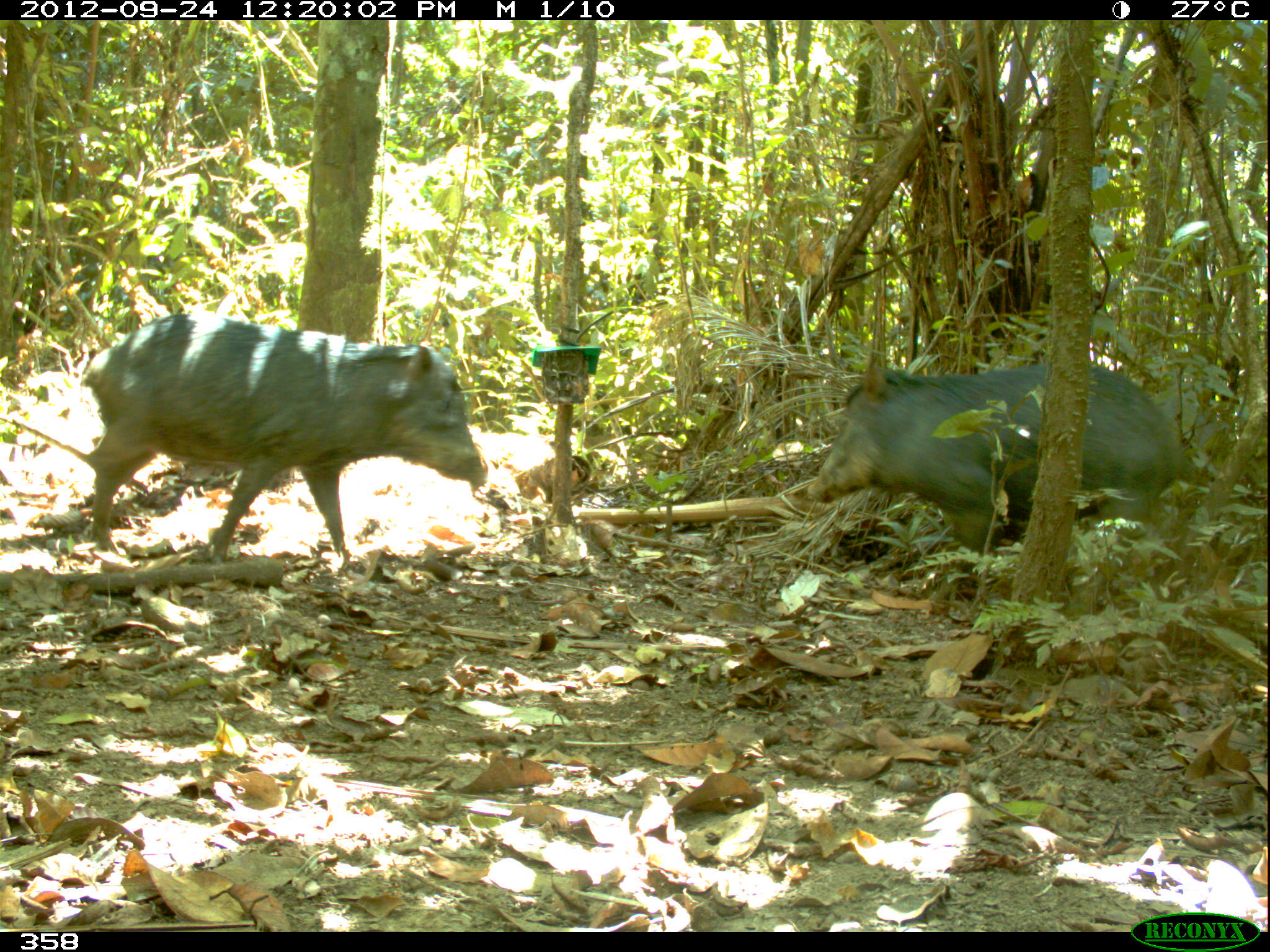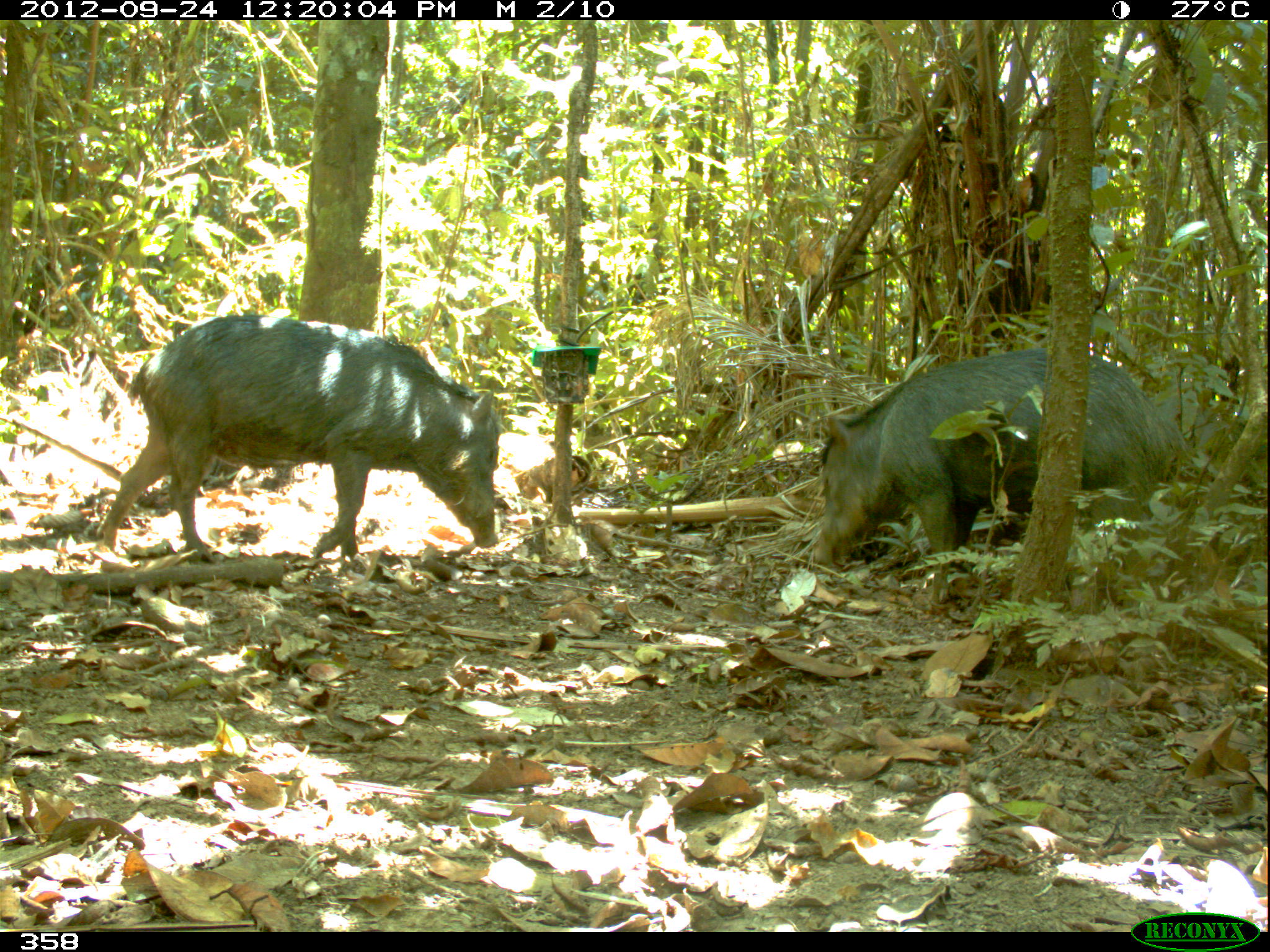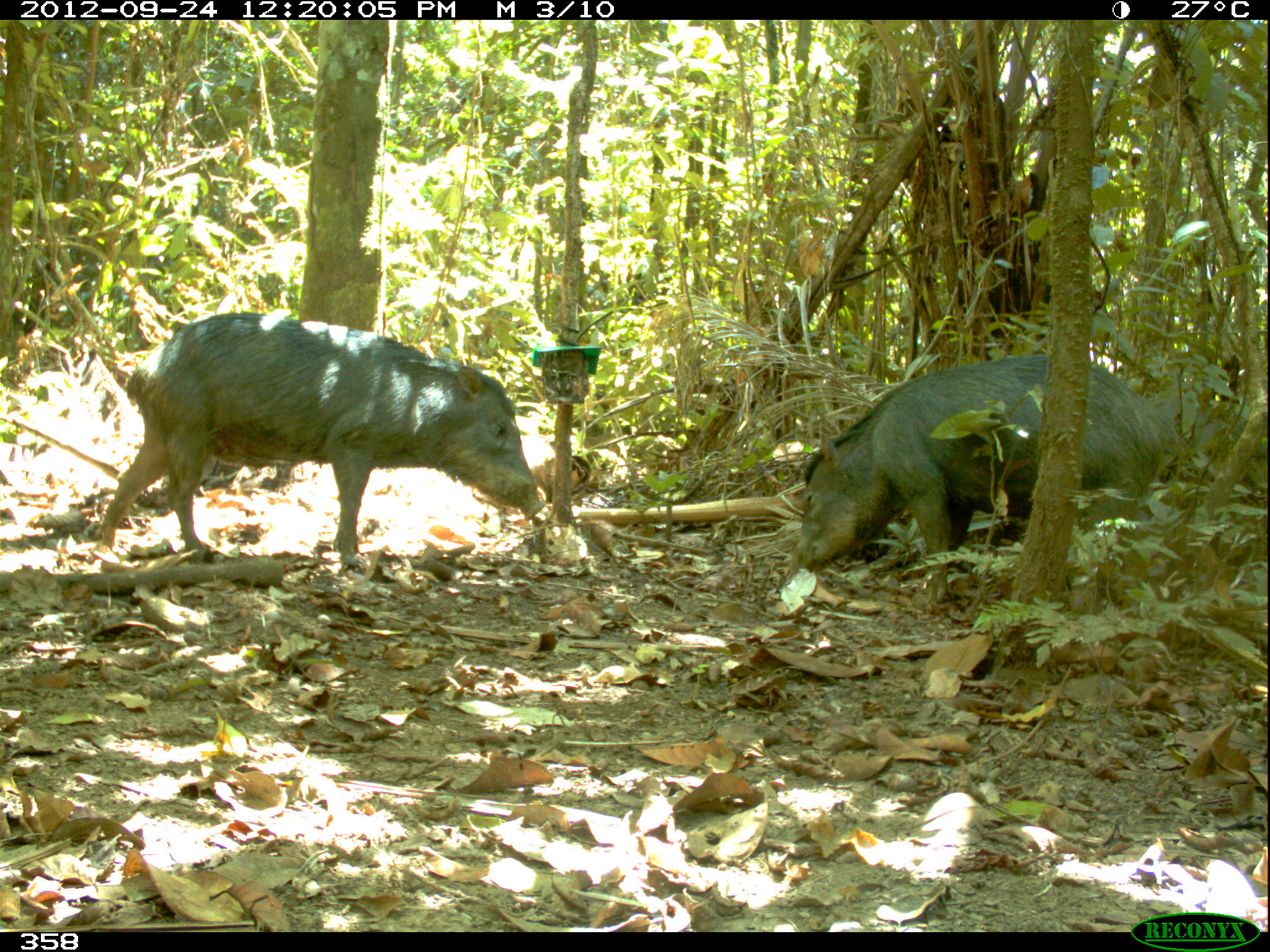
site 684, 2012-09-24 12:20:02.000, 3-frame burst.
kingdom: Animalia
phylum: Chordata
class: Mammalia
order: Artiodactyla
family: Tayassuidae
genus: Tayassu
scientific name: Tayassu pecari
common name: white-lipped peccary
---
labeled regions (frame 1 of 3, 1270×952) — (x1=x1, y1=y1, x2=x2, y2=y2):
tayassu pecari: (x1=80, y1=310, x2=487, y2=562); (x1=801, y1=347, x2=1187, y2=603)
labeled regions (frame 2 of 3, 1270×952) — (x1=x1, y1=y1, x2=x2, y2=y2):
tayassu pecari: (x1=96, y1=311, x2=500, y2=565); (x1=809, y1=343, x2=1182, y2=605)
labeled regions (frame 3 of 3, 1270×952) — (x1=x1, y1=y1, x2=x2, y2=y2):
tayassu pecari: (x1=89, y1=307, x2=545, y2=568); (x1=783, y1=351, x2=1182, y2=611)